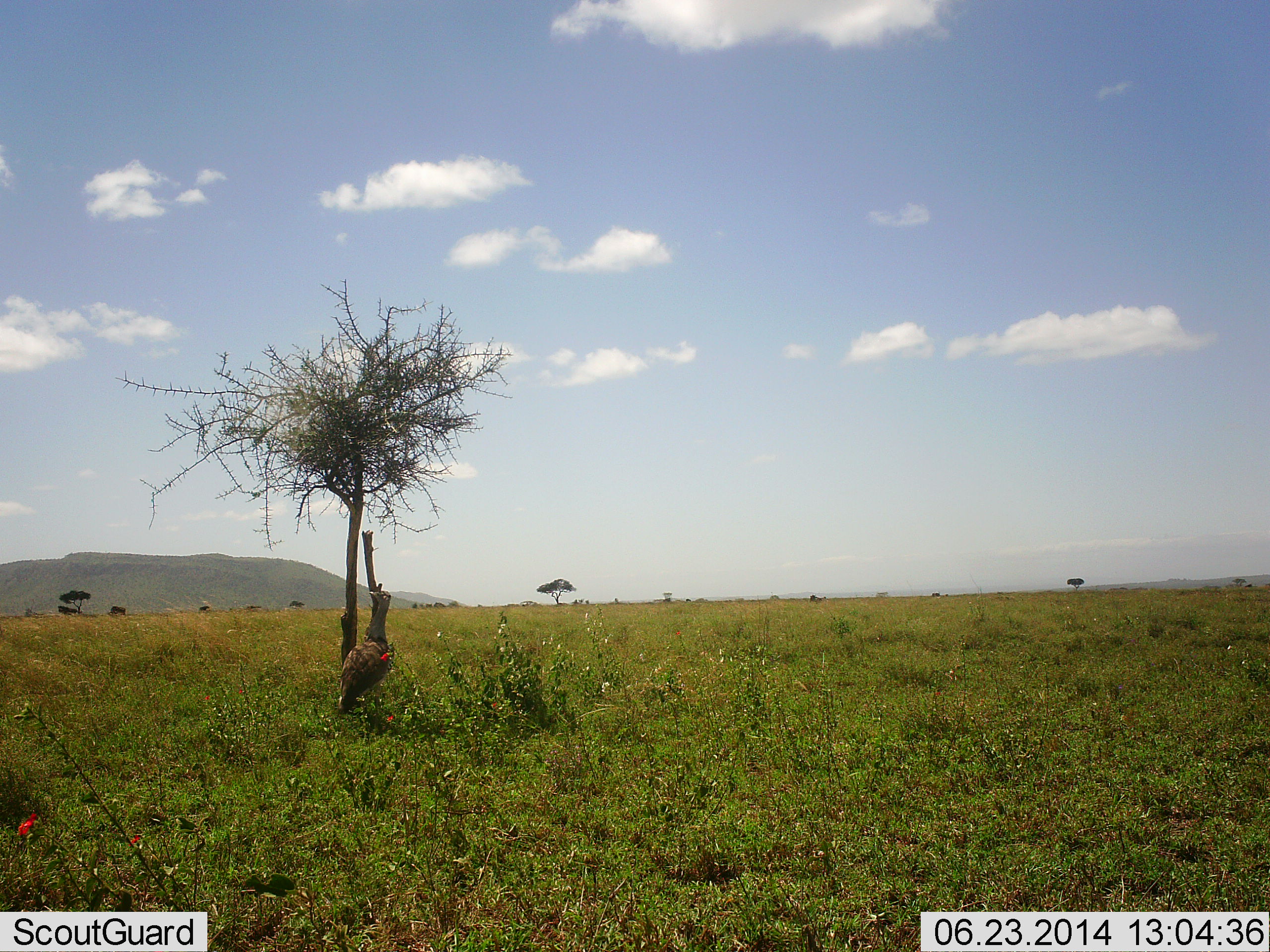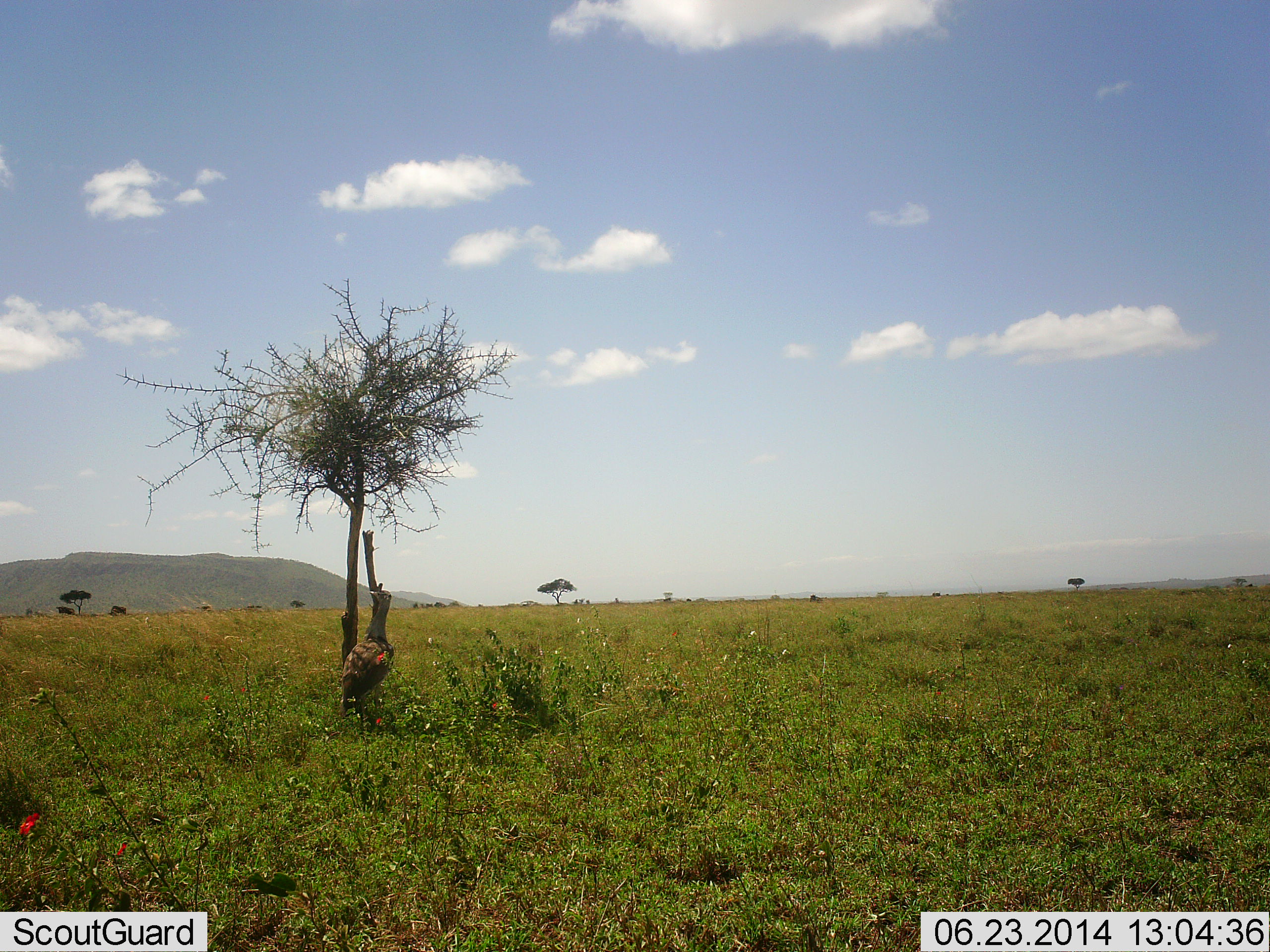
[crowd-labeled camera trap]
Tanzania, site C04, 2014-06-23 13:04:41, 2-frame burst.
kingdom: Animalia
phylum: Chordata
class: Aves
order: Otidiformes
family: Otididae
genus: Ardeotis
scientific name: Ardeotis kori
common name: kori bustard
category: koribustard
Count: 1.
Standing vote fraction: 100%.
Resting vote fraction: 11%.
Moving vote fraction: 0%.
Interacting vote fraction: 0%.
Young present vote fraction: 0%.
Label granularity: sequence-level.